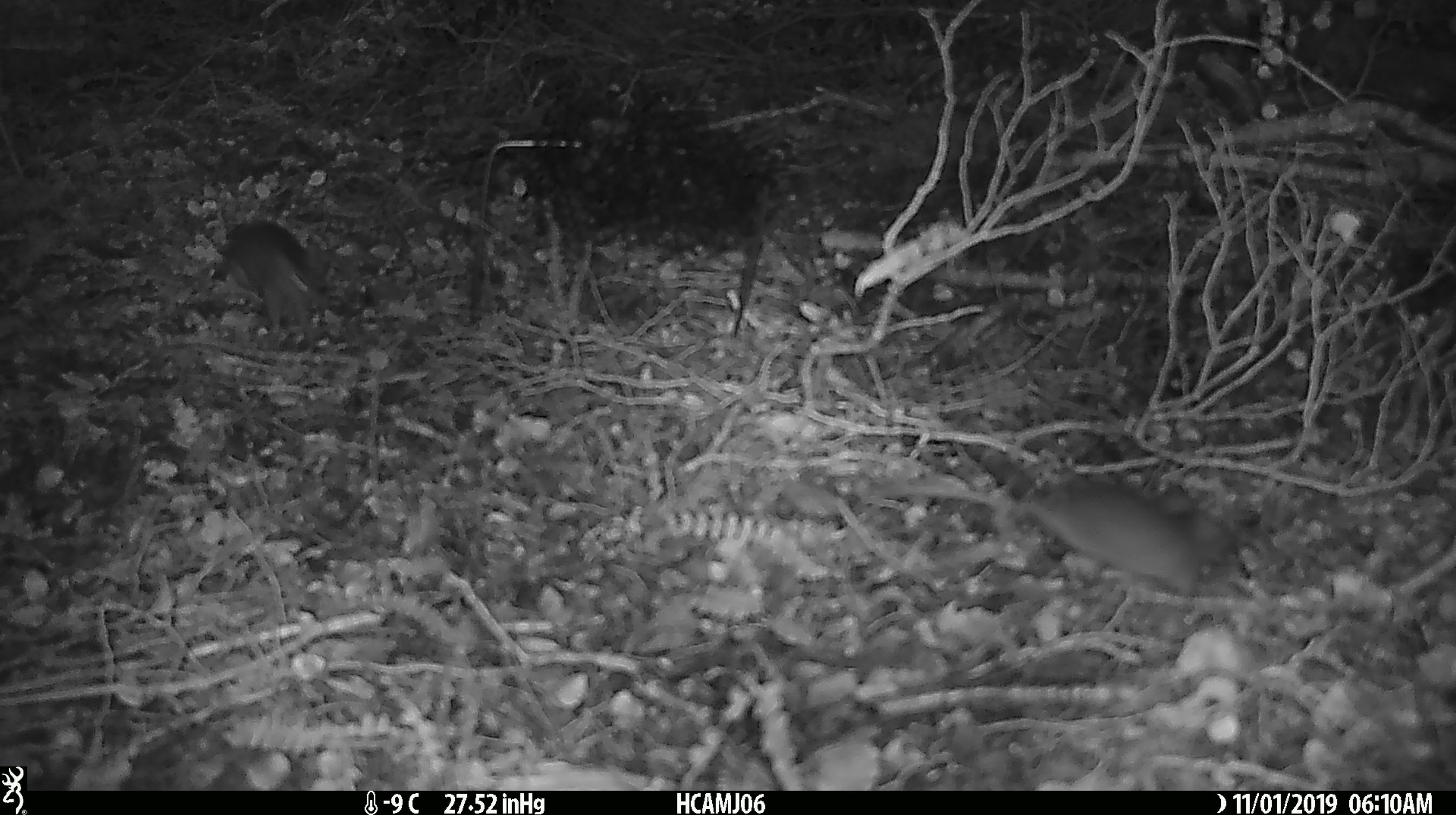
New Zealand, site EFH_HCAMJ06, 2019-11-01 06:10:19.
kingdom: Animalia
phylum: Chordata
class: Mammalia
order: Rodentia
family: Muridae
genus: Mus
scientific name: Mus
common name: mouse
Mouse (Mus).